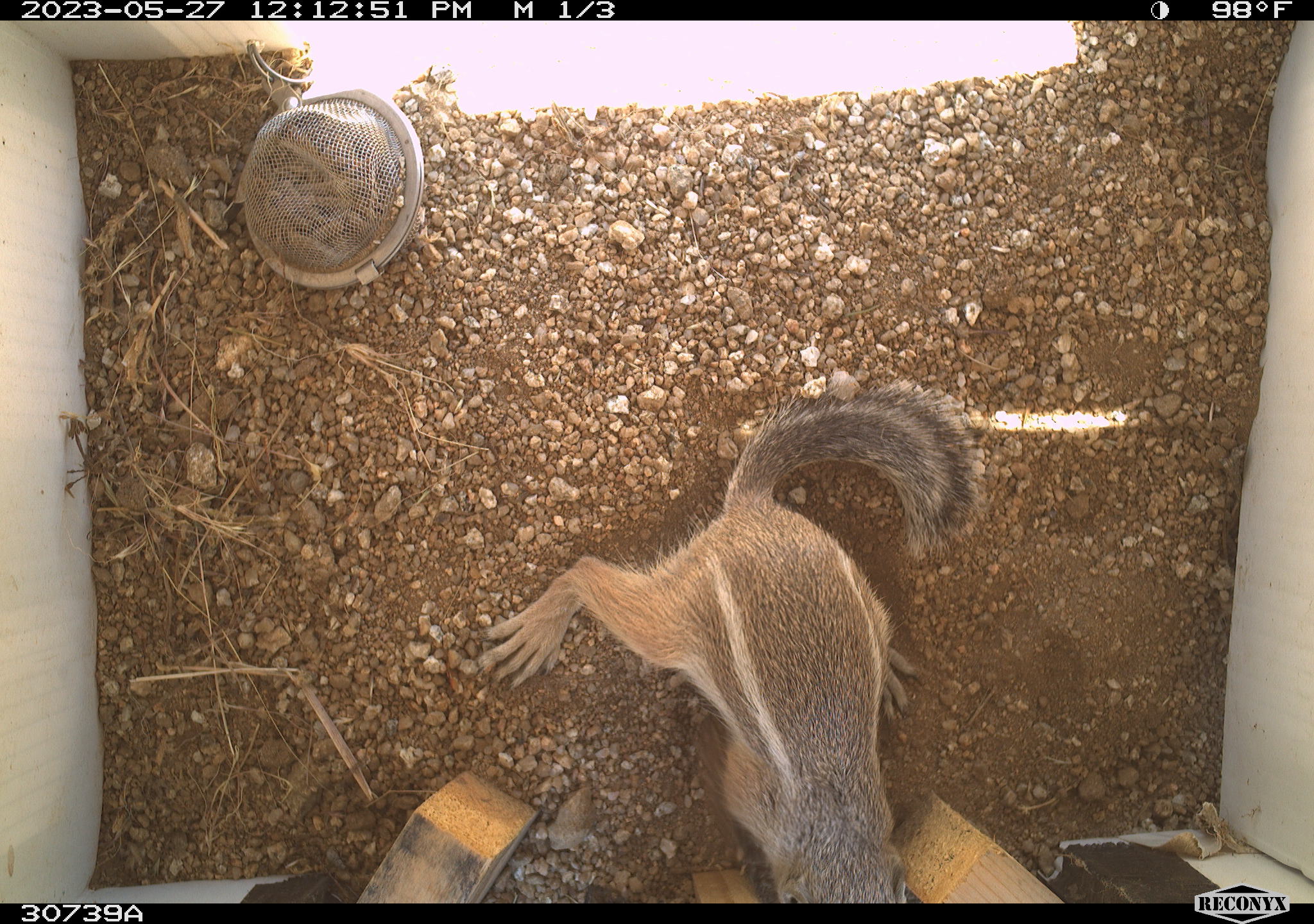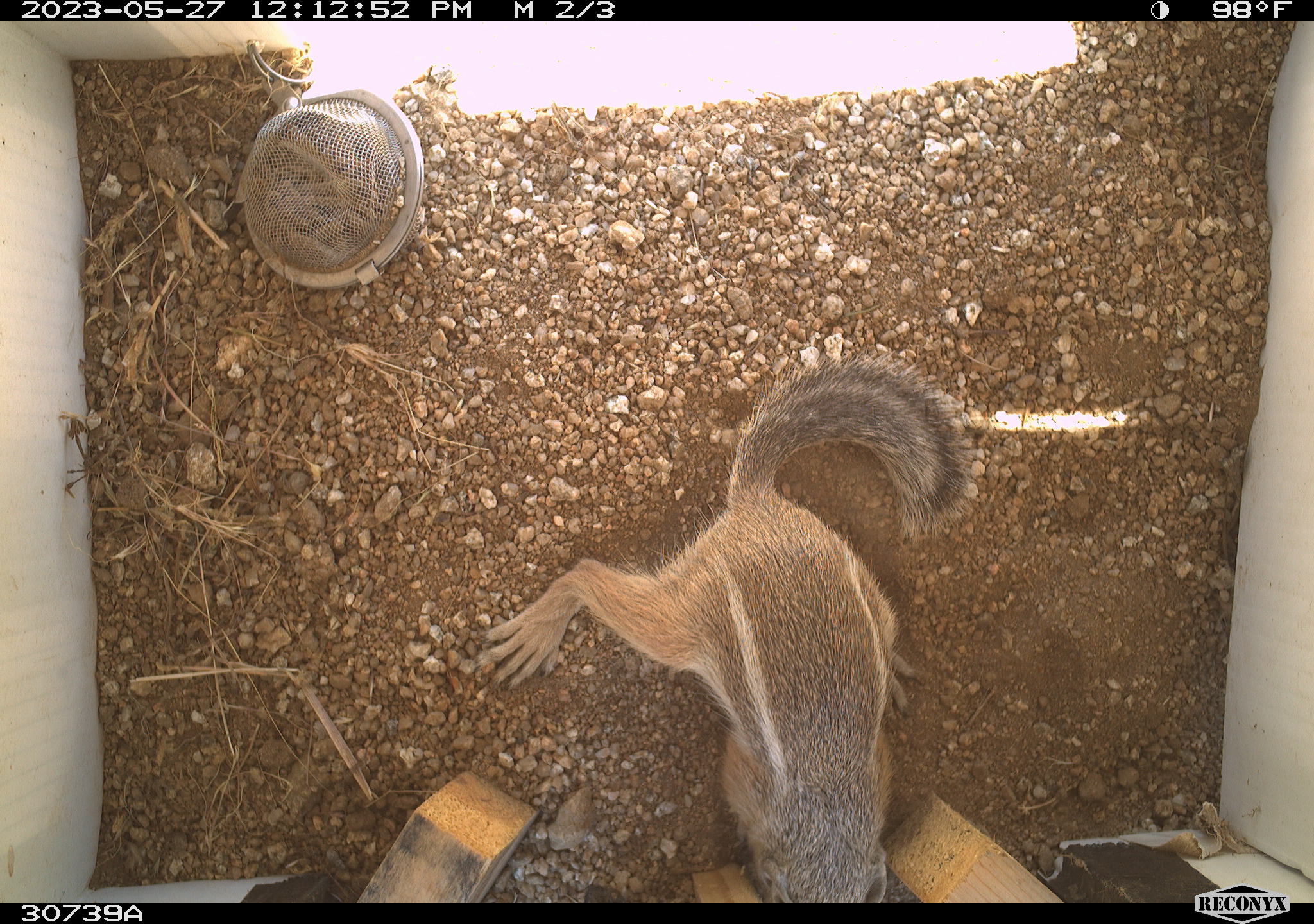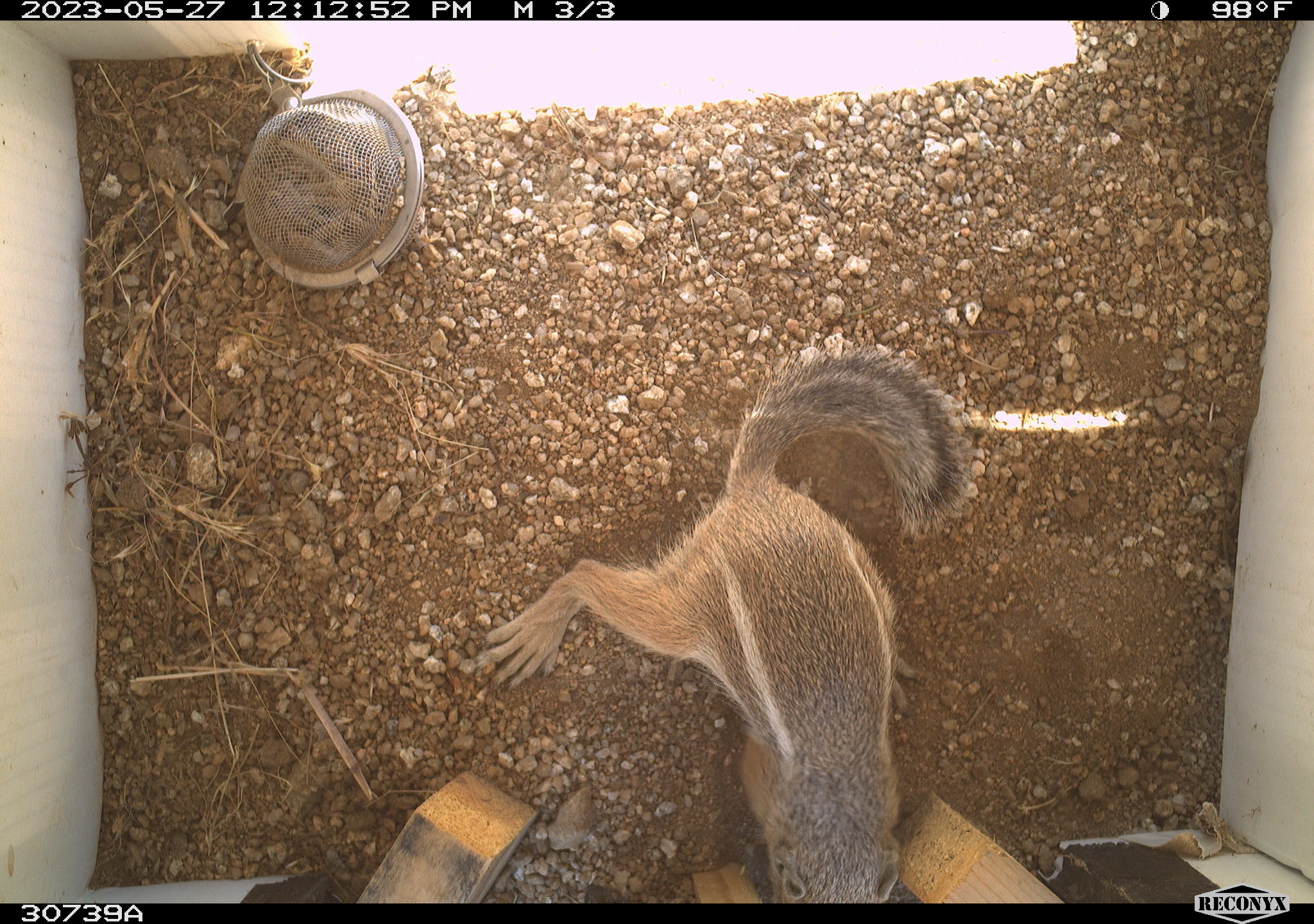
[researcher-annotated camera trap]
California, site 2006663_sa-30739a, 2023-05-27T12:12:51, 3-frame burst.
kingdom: Animalia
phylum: Chordata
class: Mammalia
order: Rodentia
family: Sciuridae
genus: Ammospermophilus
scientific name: Ammospermophilus leucurus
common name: white-tailed antelope squirrel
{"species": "white-tailed antelope squirrel (Ammospermophilus leucurus)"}